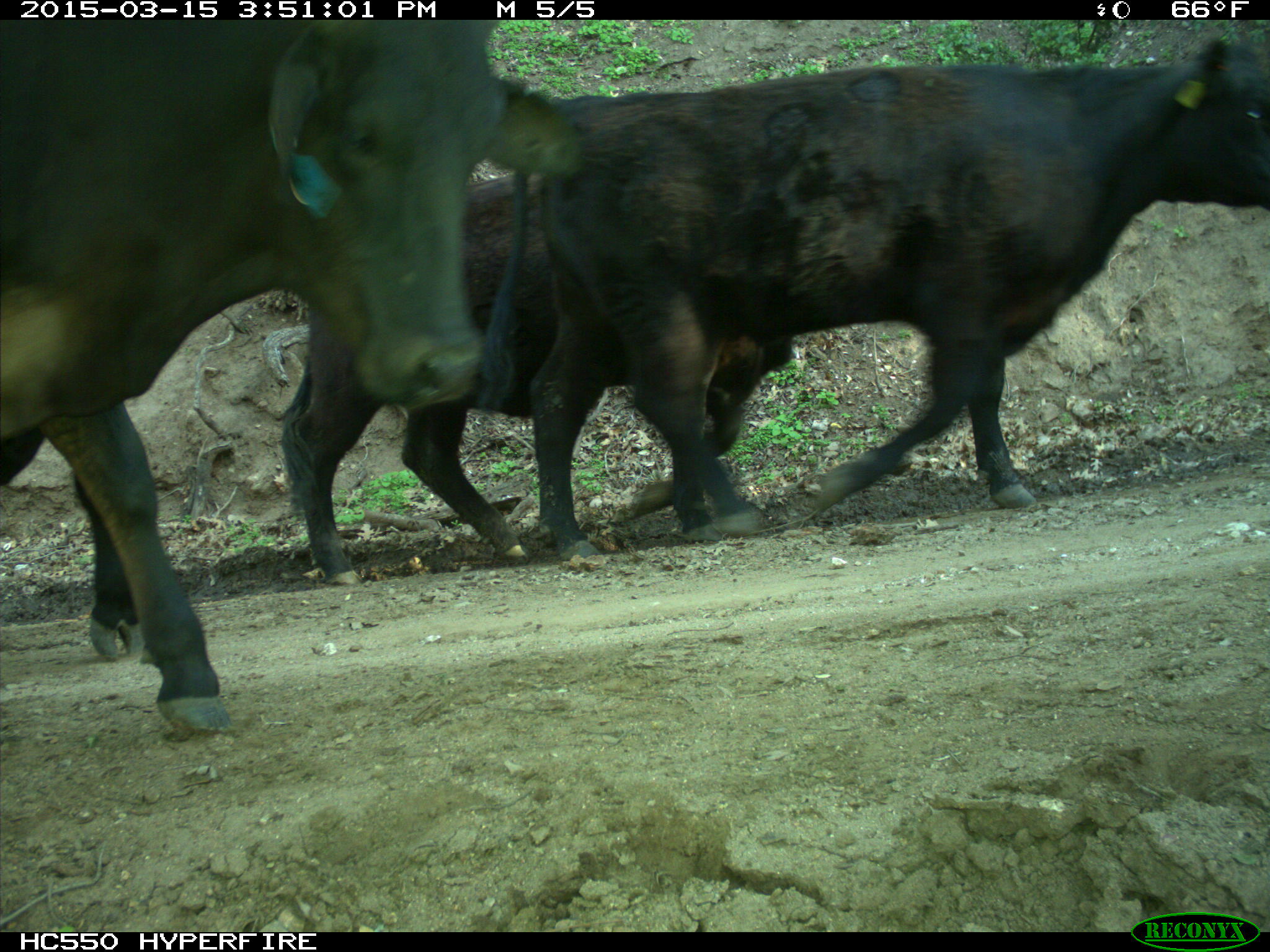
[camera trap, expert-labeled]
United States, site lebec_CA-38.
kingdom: Animalia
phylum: Chordata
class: Mammalia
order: Artiodactyla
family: Bovidae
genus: Bos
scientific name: Bos taurus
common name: domestic cow